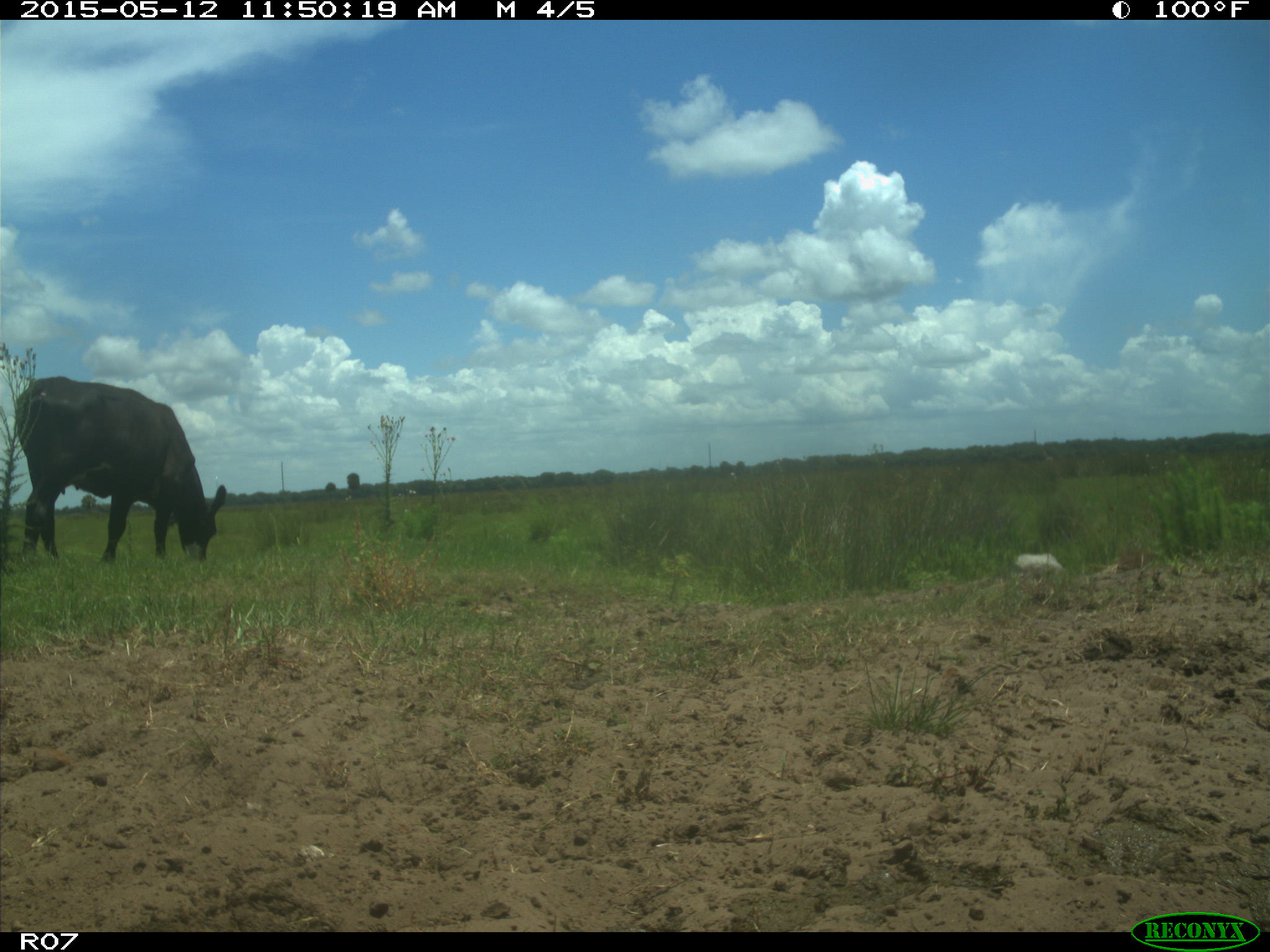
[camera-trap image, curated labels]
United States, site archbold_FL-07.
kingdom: Animalia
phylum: Chordata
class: Mammalia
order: Artiodactyla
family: Bovidae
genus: Bos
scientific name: Bos taurus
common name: domestic cow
Bos taurus (domestic cow).